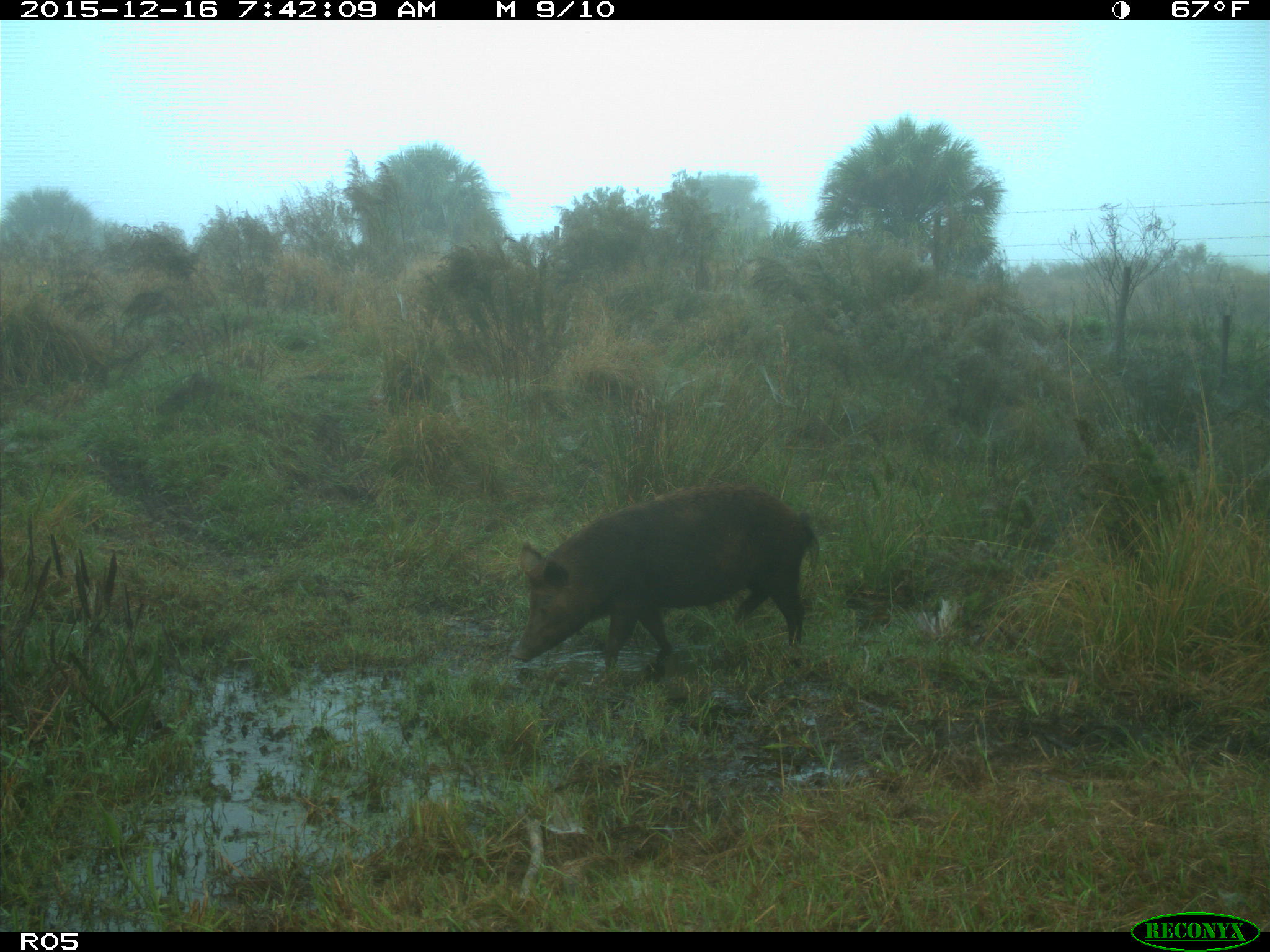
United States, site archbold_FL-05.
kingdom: Animalia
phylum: Chordata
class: Mammalia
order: Artiodactyla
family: Suidae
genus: Sus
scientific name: Sus scrofa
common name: wild boar